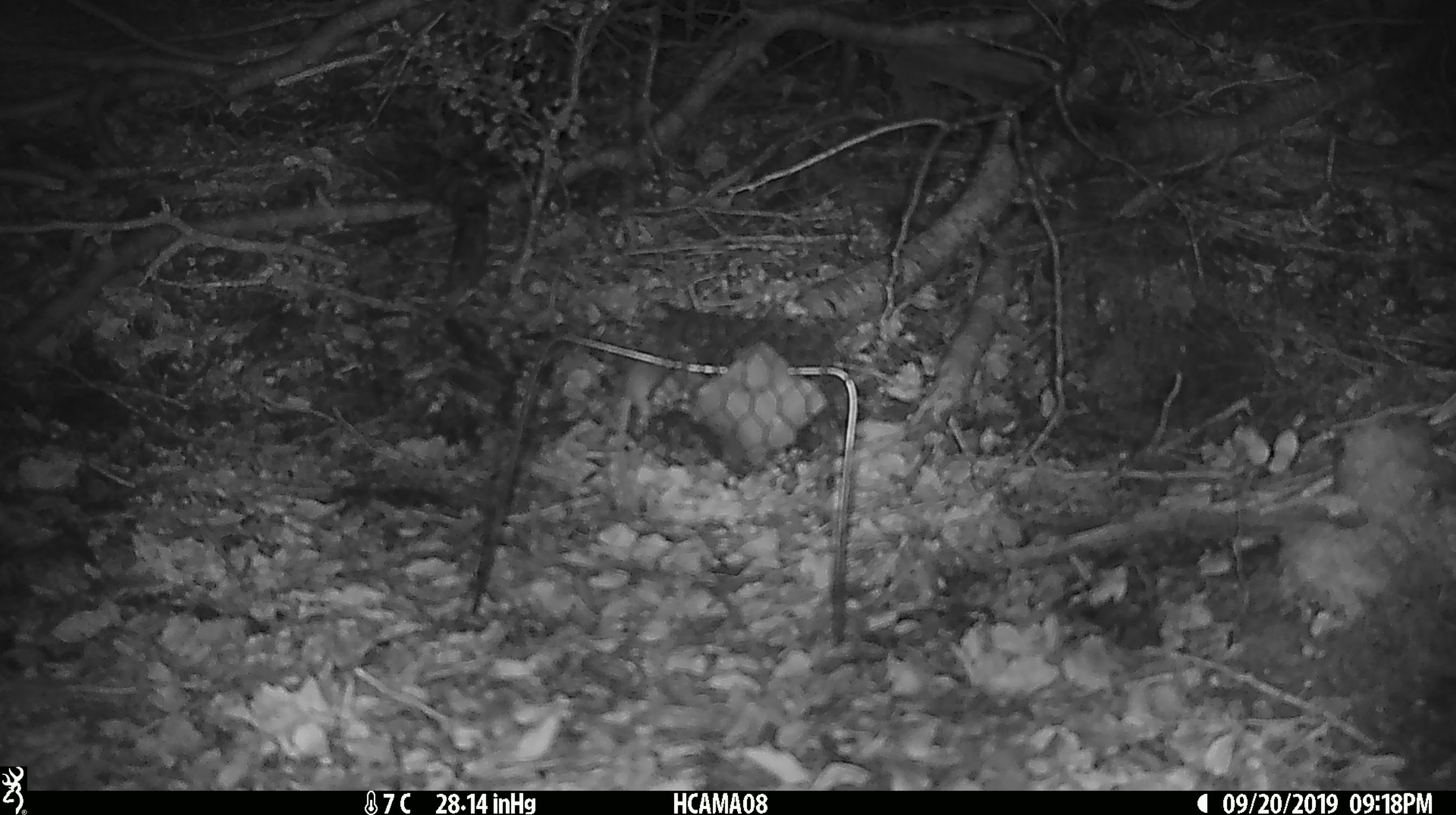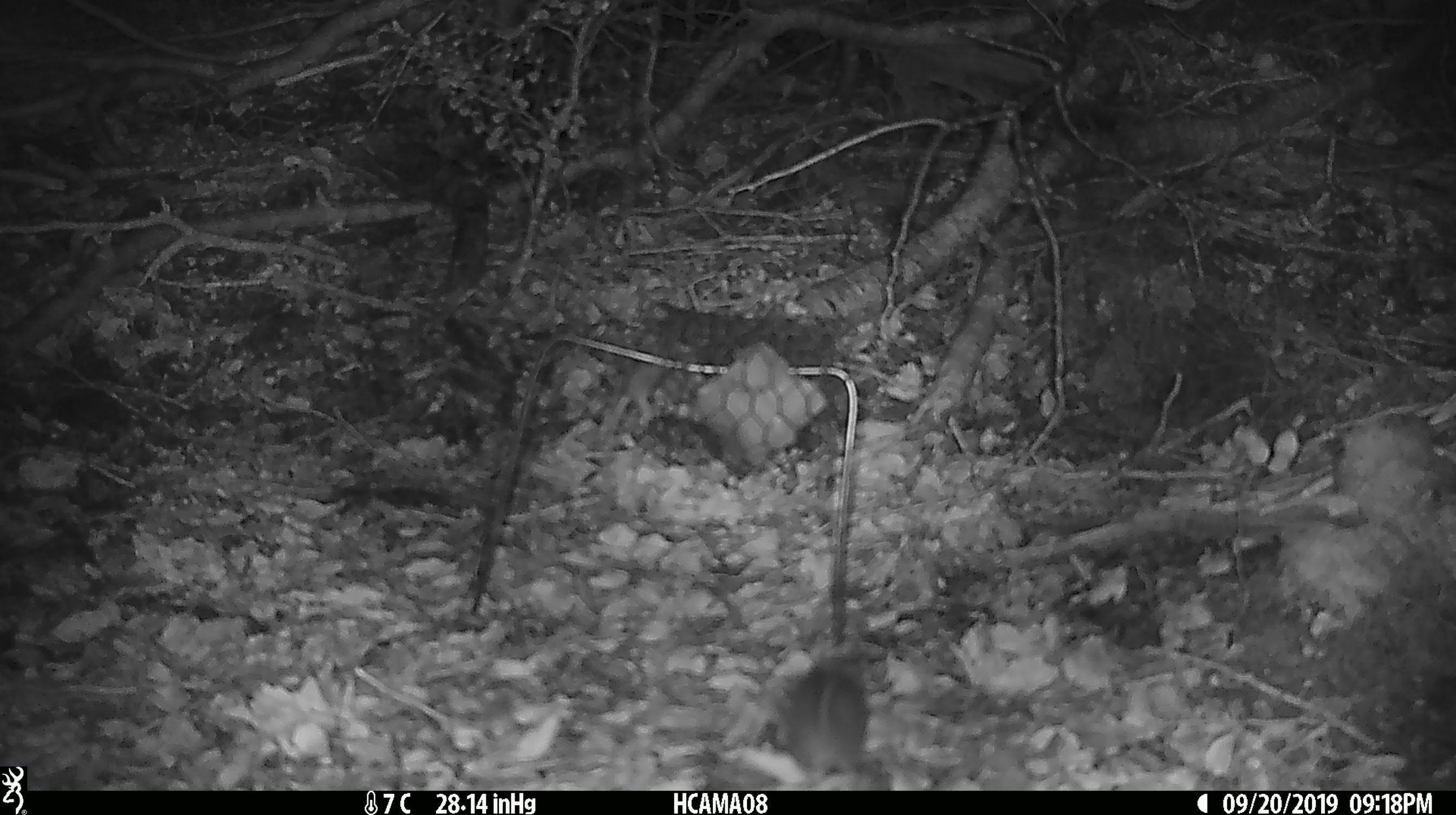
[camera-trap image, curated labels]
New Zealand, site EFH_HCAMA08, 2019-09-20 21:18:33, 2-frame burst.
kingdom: Animalia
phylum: Chordata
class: Mammalia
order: Rodentia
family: Muridae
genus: Mus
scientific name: Mus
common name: mouse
Mouse (Mus).